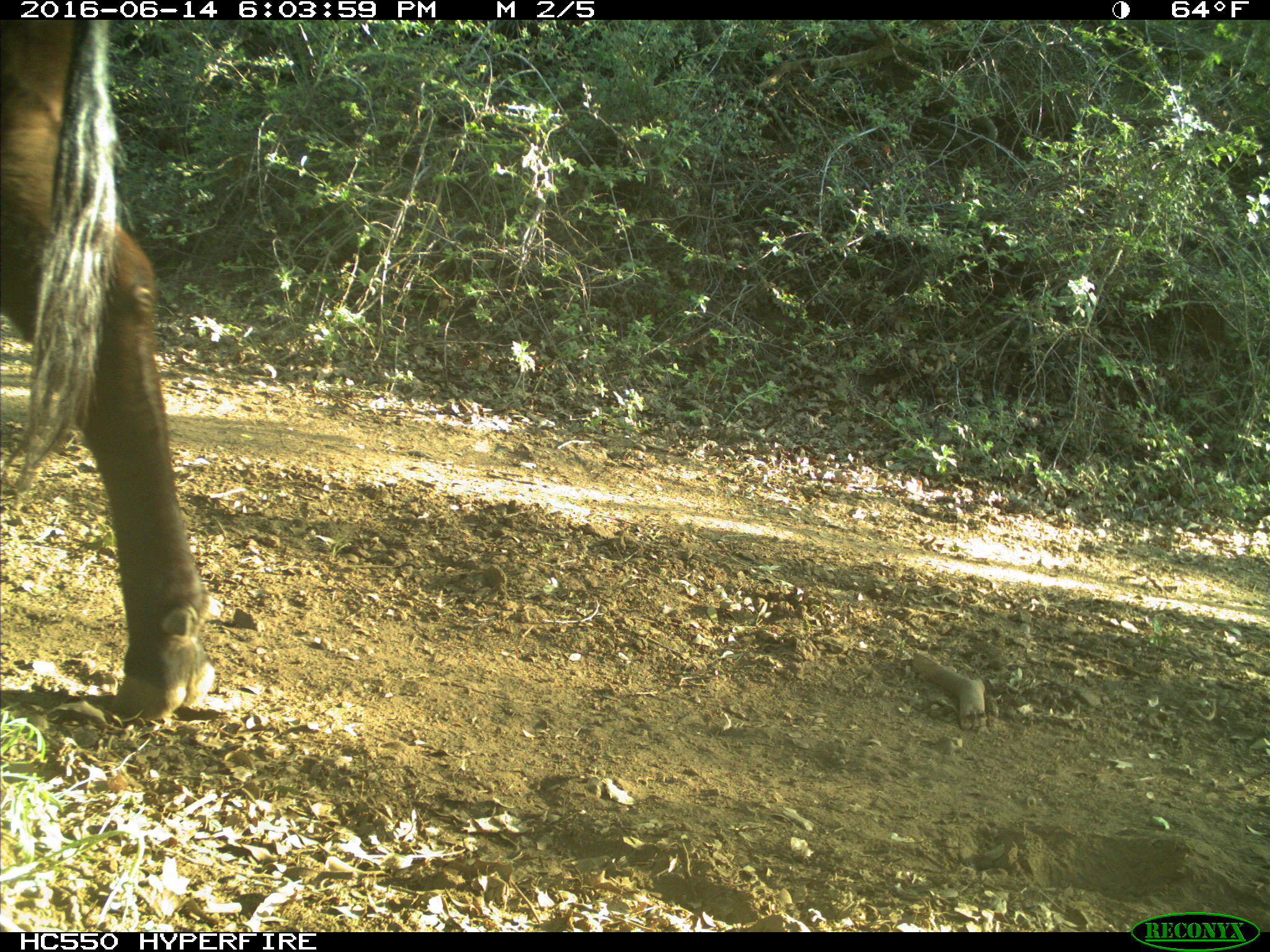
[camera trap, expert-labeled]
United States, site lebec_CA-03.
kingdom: Animalia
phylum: Chordata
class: Mammalia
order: Artiodactyla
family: Bovidae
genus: Bos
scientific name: Bos taurus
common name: domestic cow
Bos taurus (domestic cow).